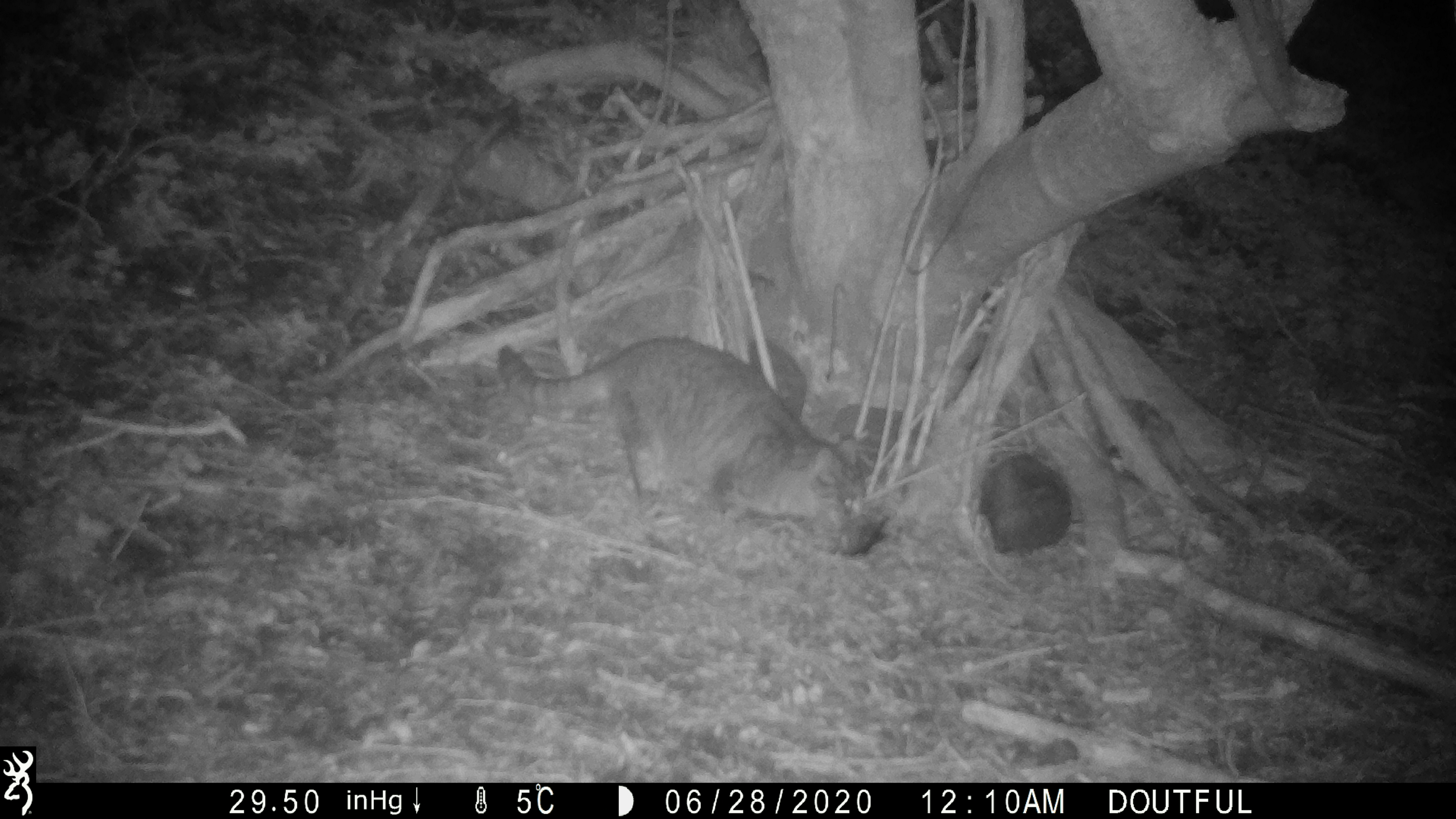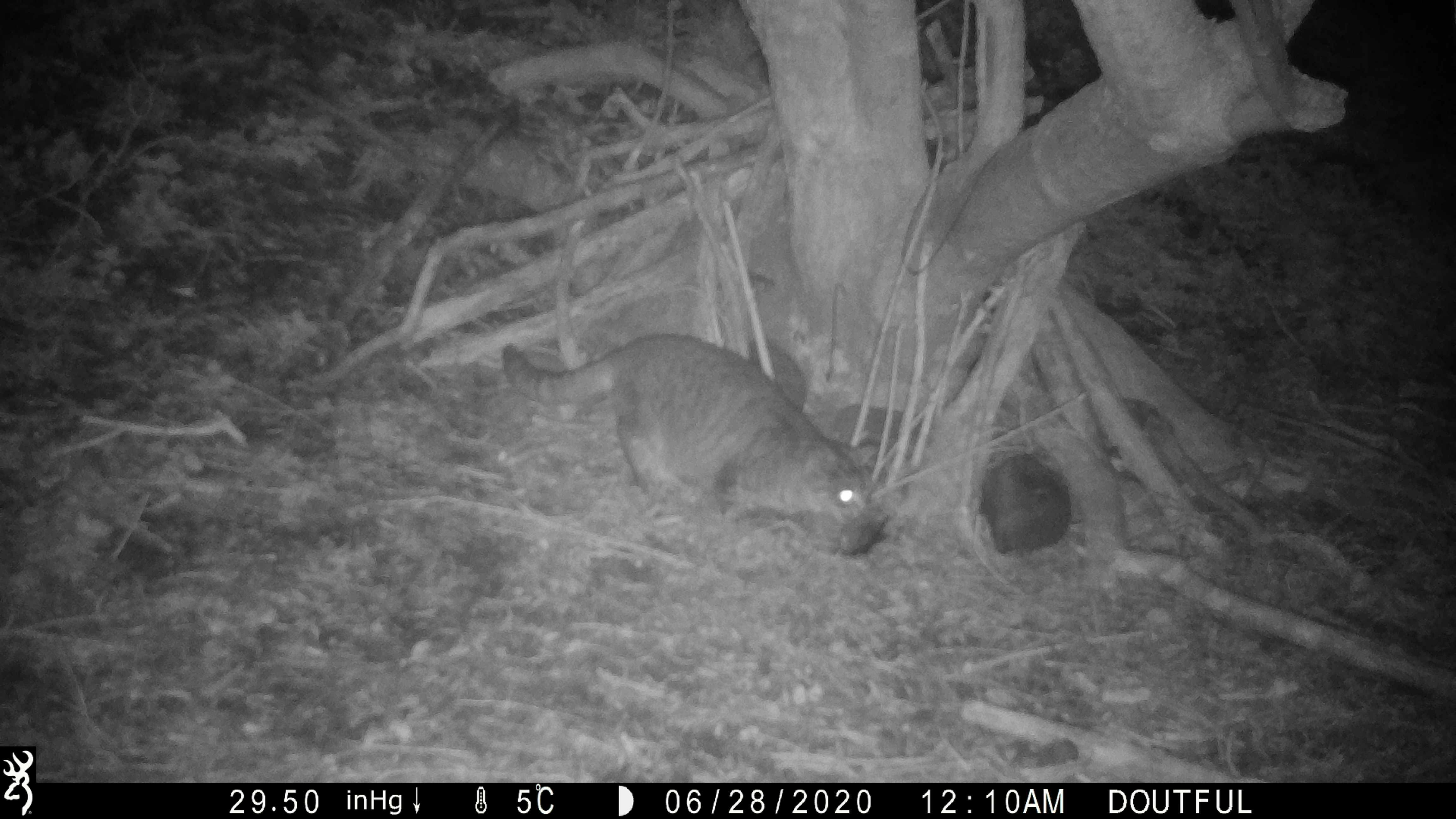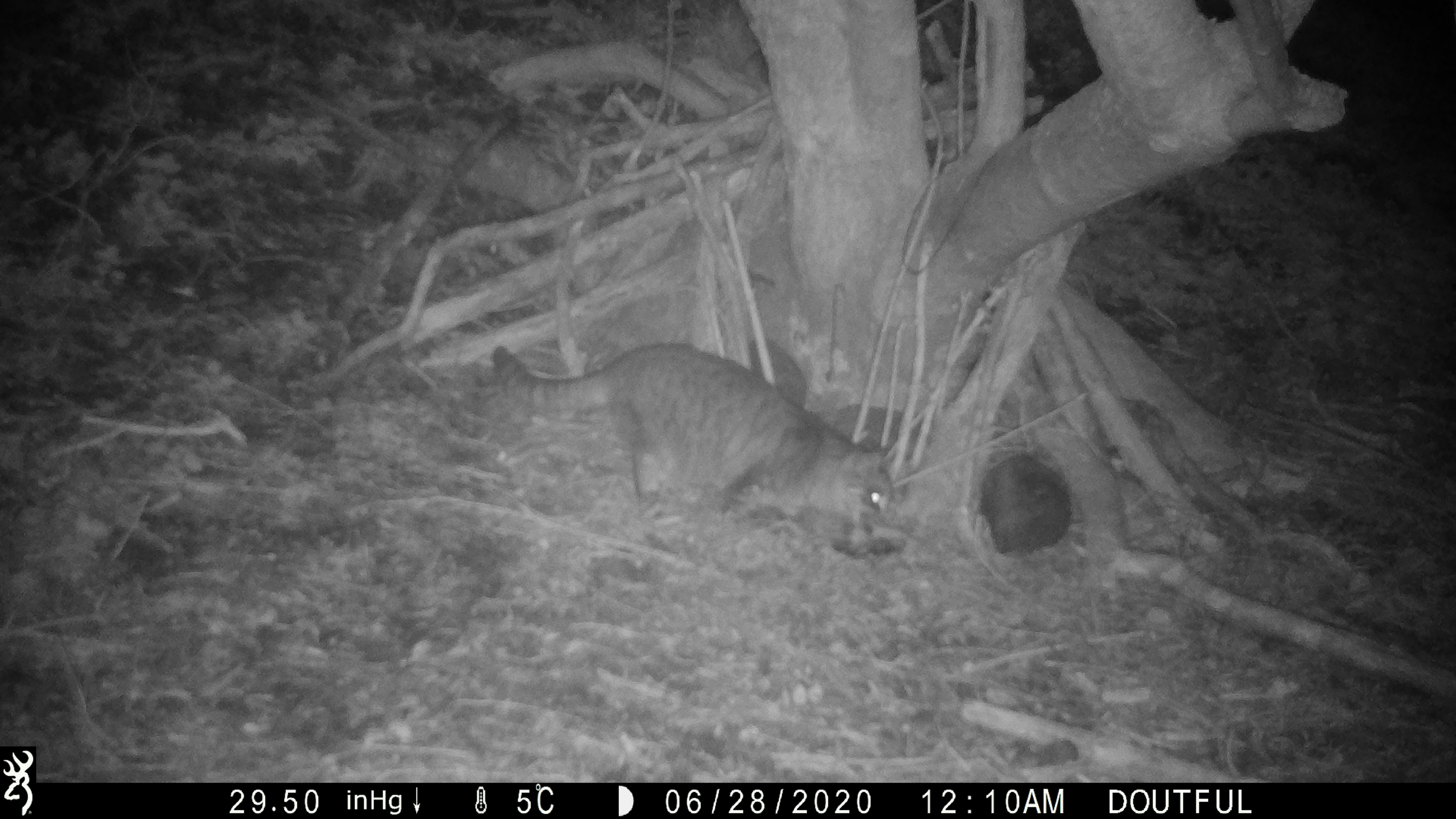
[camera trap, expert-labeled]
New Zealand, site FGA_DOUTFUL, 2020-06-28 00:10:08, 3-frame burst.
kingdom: Animalia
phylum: Chordata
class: Mammalia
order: Carnivora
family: Felidae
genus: Felis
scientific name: Felis catus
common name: domestic cat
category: cat